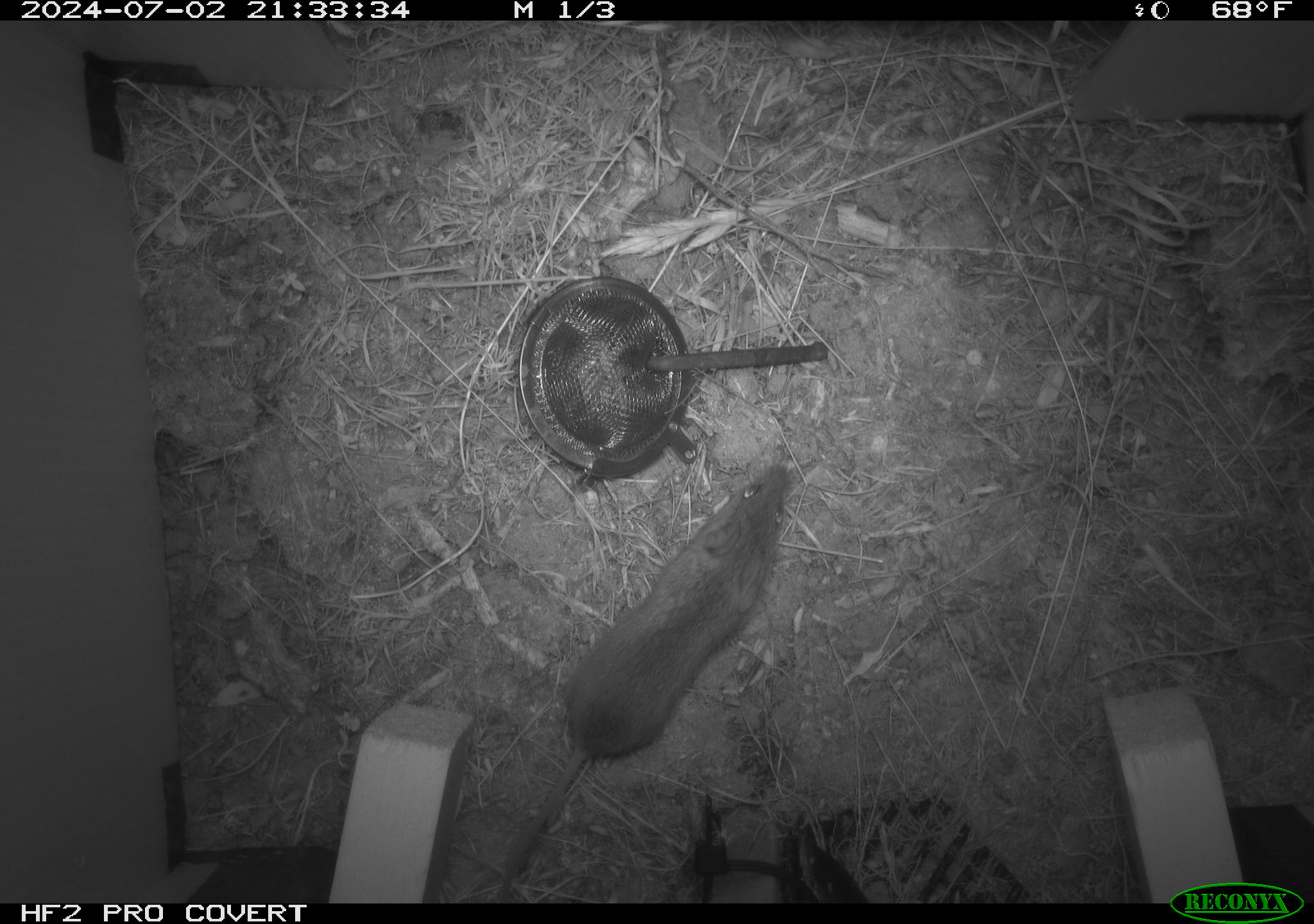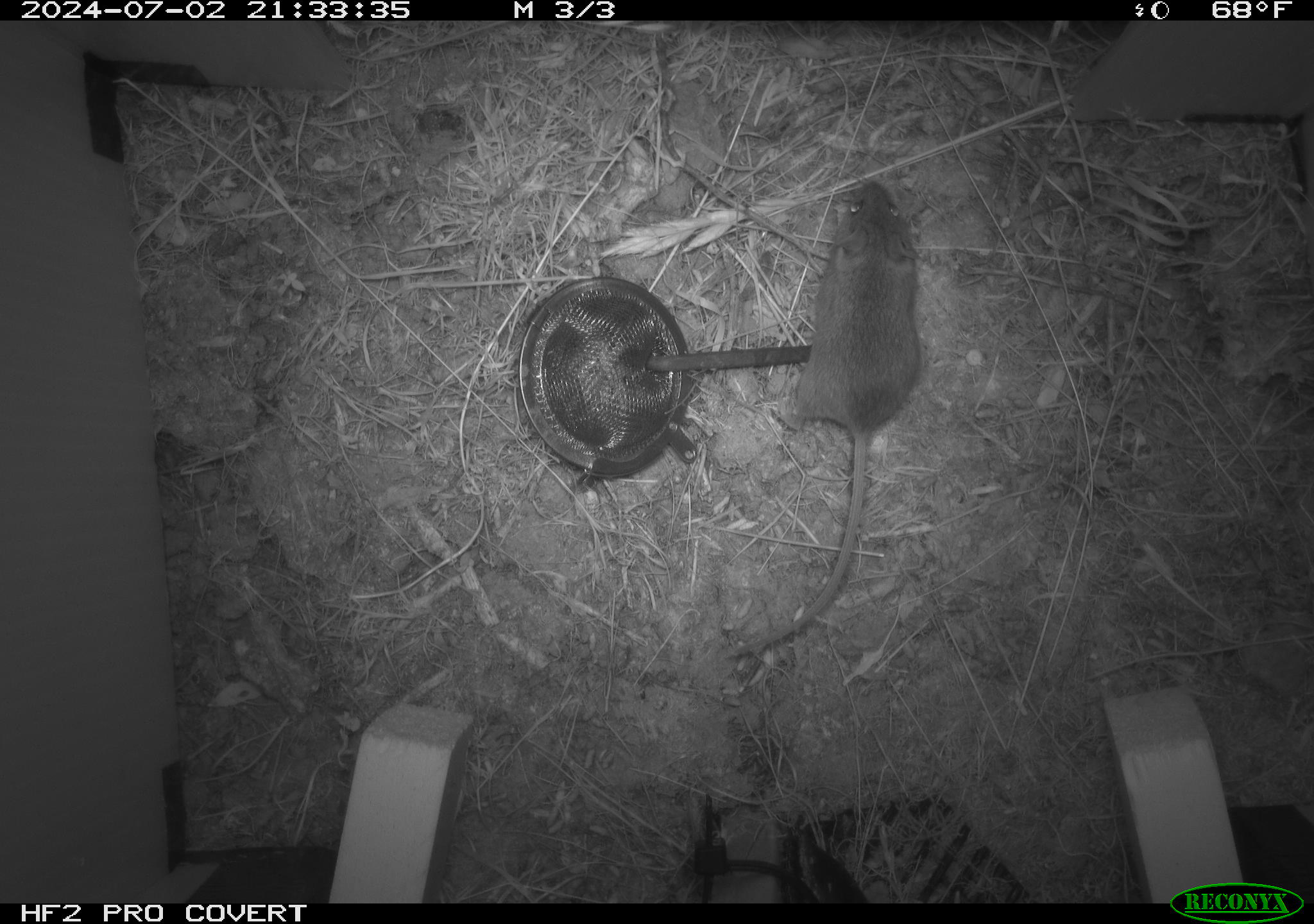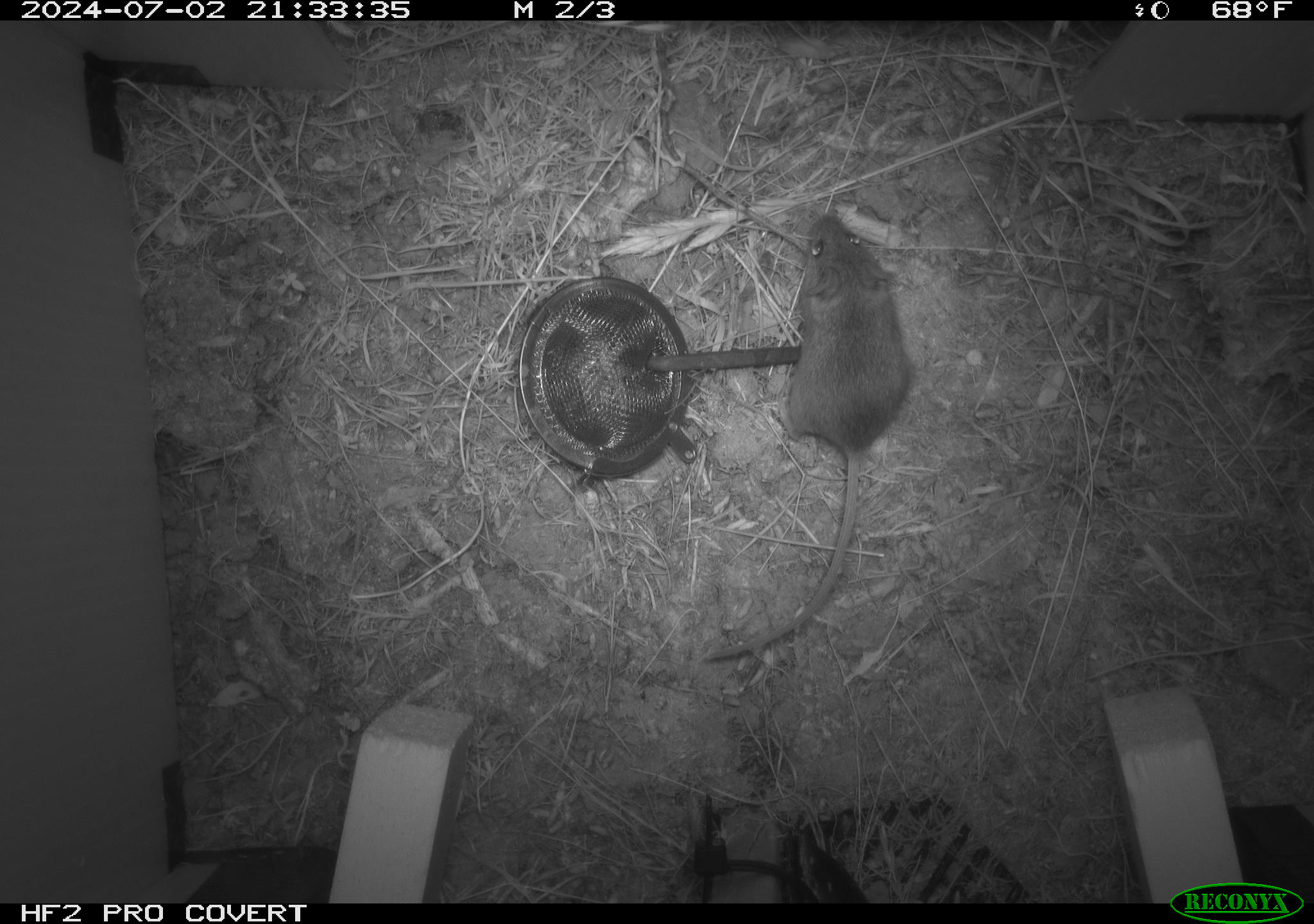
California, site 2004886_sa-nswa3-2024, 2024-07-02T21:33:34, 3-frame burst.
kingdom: Animalia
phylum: Chordata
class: Mammalia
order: Rodentia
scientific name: Rodentia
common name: rodent